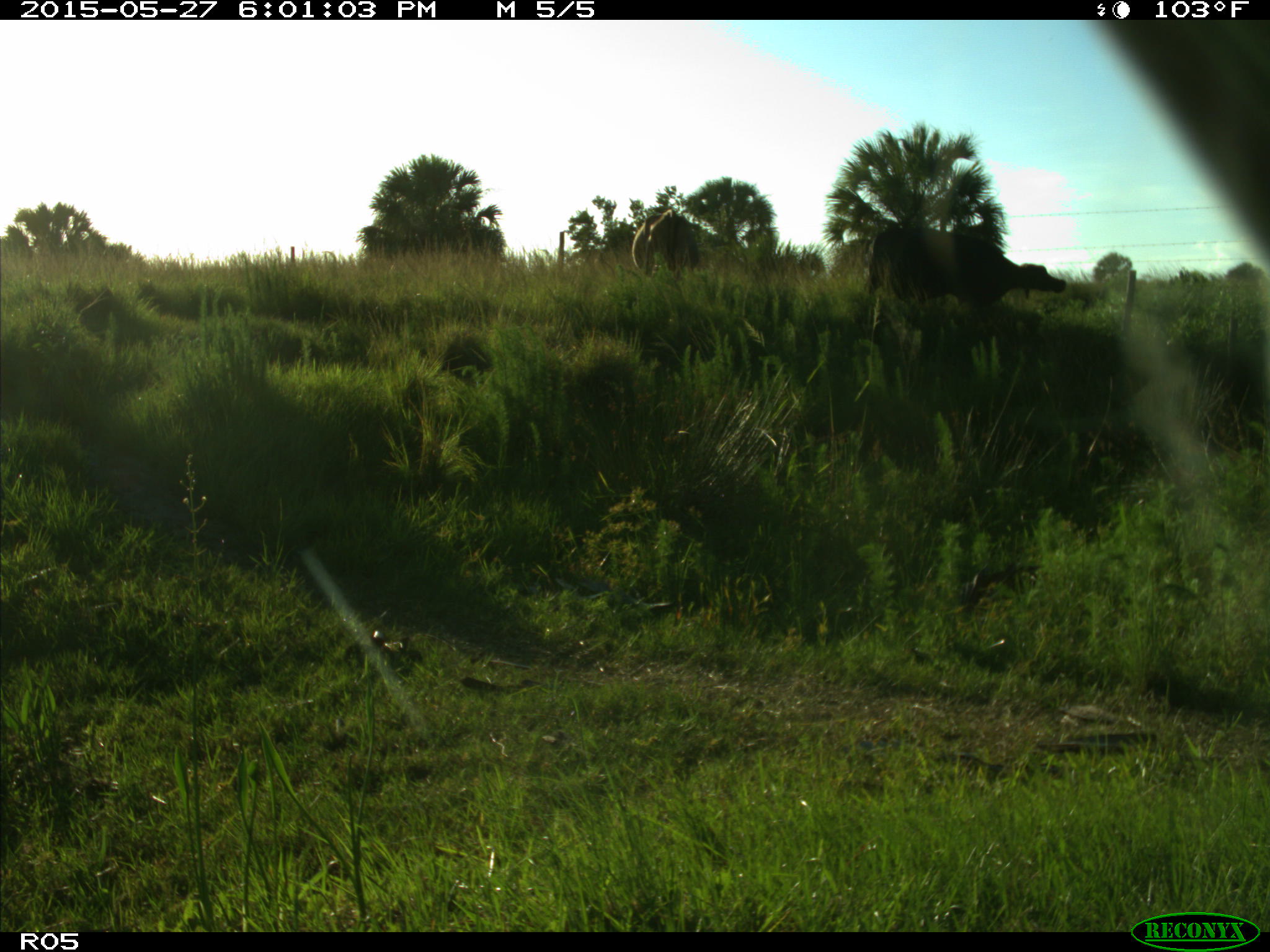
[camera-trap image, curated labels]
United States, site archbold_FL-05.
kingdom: Animalia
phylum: Chordata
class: Mammalia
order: Artiodactyla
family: Bovidae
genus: Bos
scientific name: Bos taurus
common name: domestic cow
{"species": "Bos taurus (domestic cow)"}